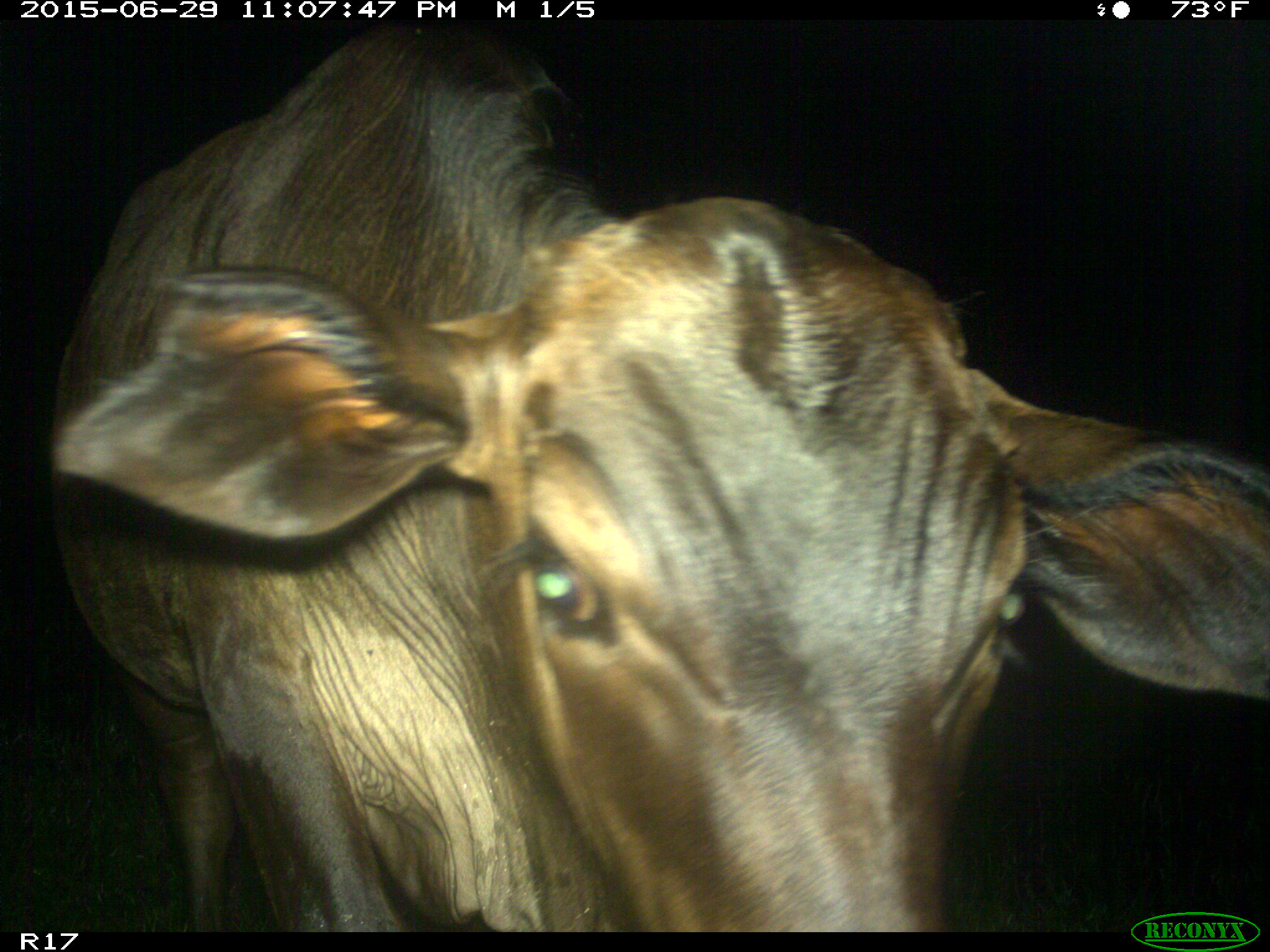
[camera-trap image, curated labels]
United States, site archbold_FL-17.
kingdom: Animalia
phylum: Chordata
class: Mammalia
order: Artiodactyla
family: Bovidae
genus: Bos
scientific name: Bos taurus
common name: domestic cow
Bos taurus (domestic cow).